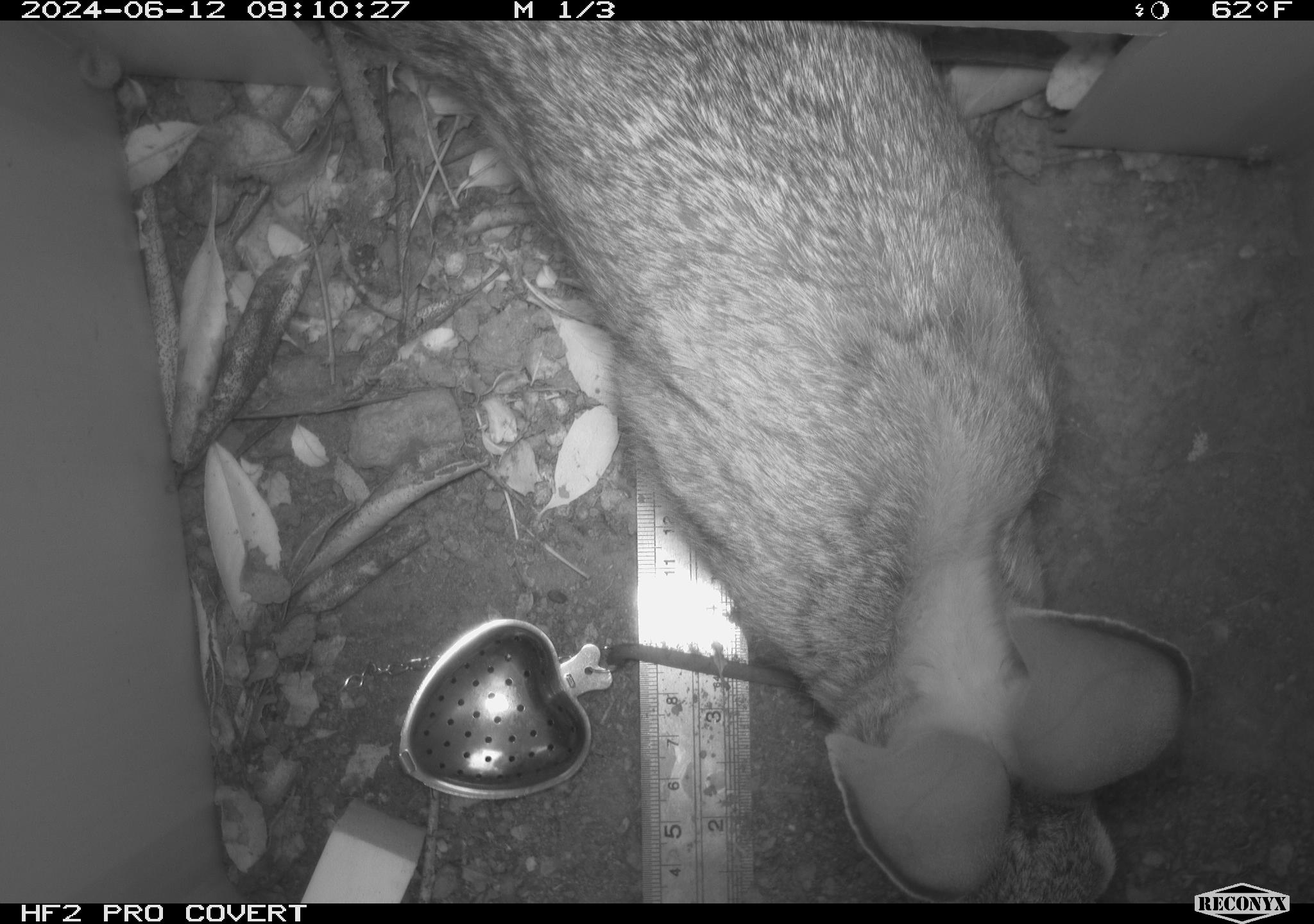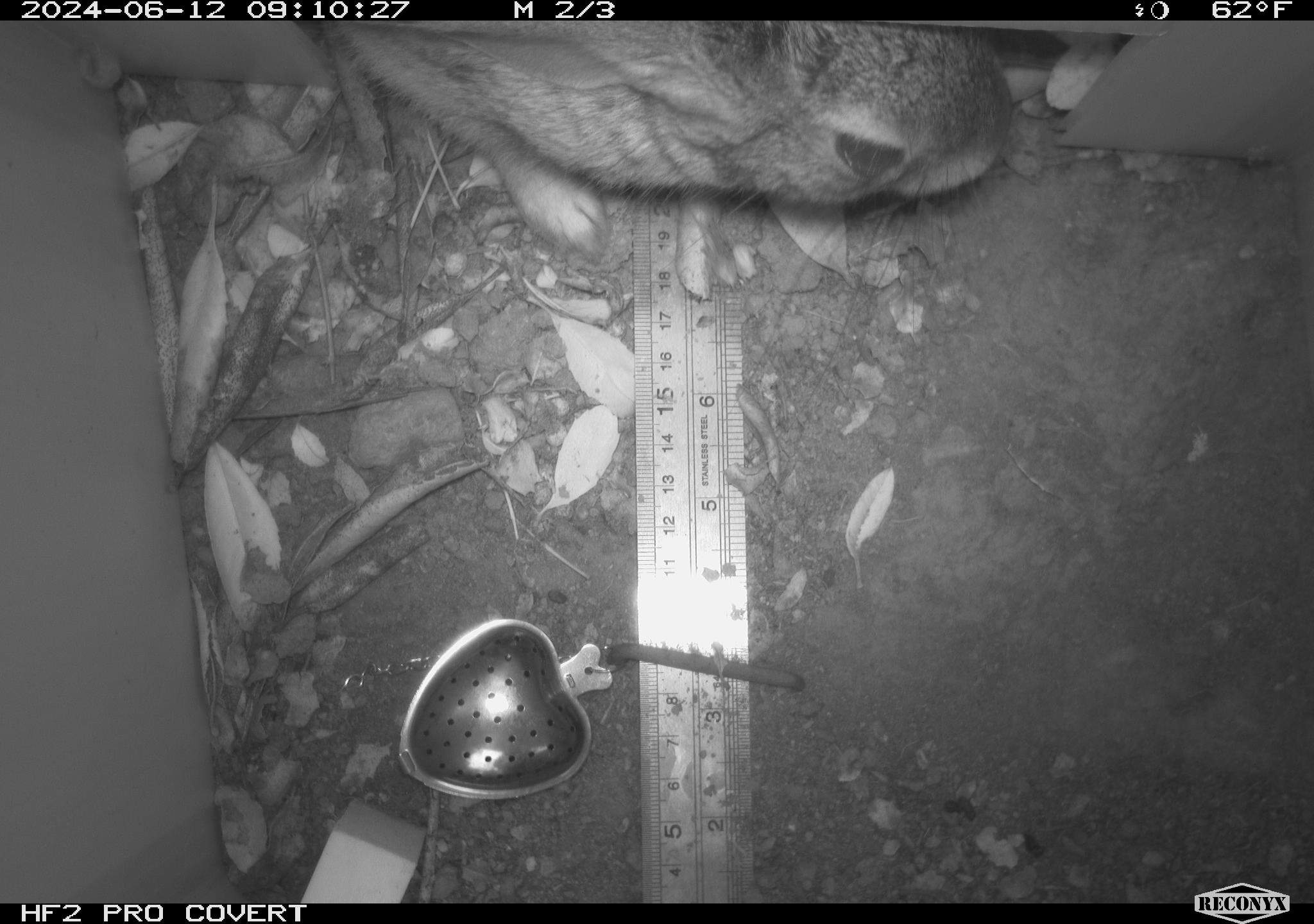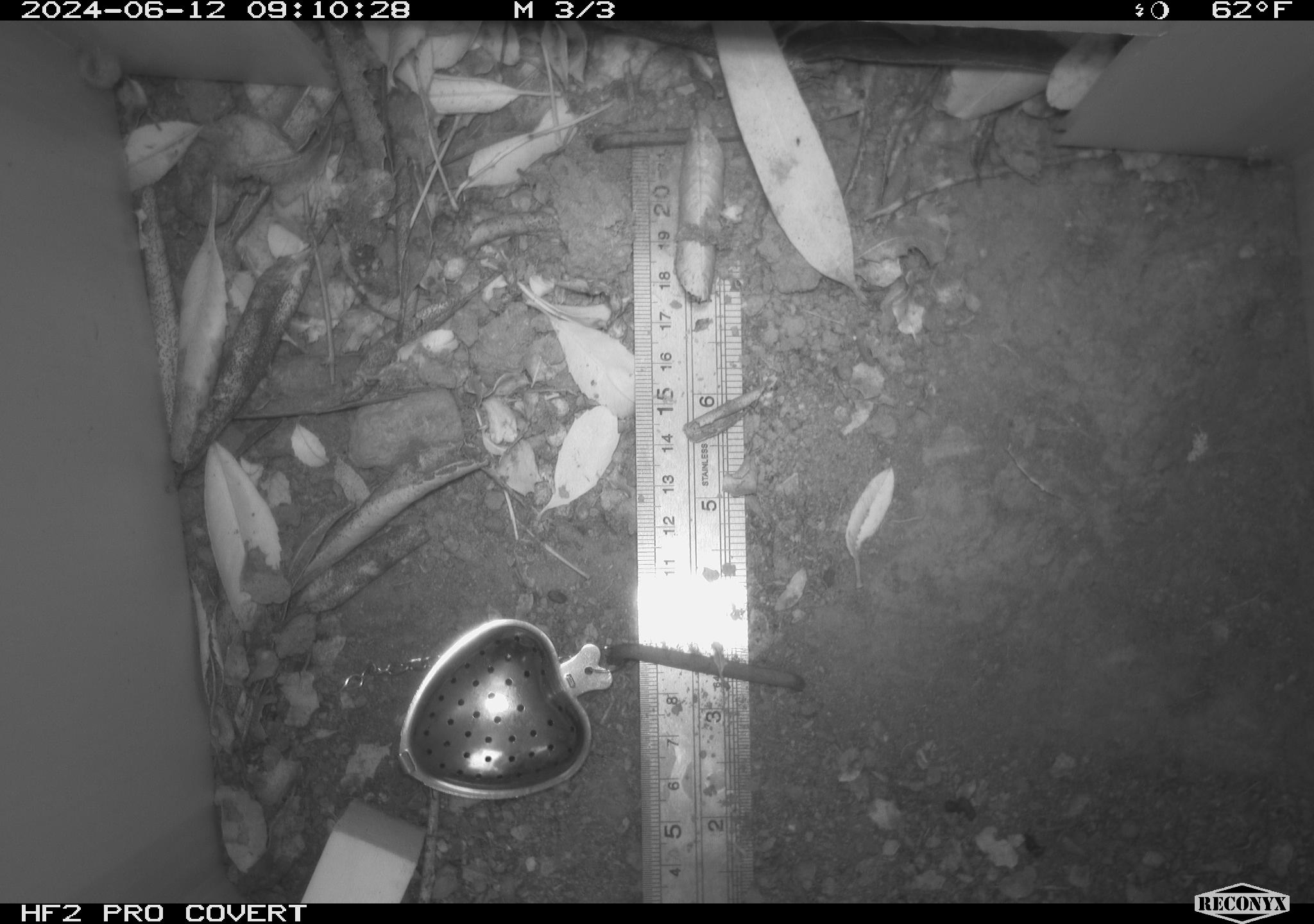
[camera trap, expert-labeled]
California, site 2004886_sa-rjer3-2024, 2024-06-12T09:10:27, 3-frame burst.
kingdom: Animalia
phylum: Chordata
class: Mammalia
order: Lagomorpha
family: Leporidae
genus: Sylvilagus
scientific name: Sylvilagus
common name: cottontail rabbits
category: sylvilagus species